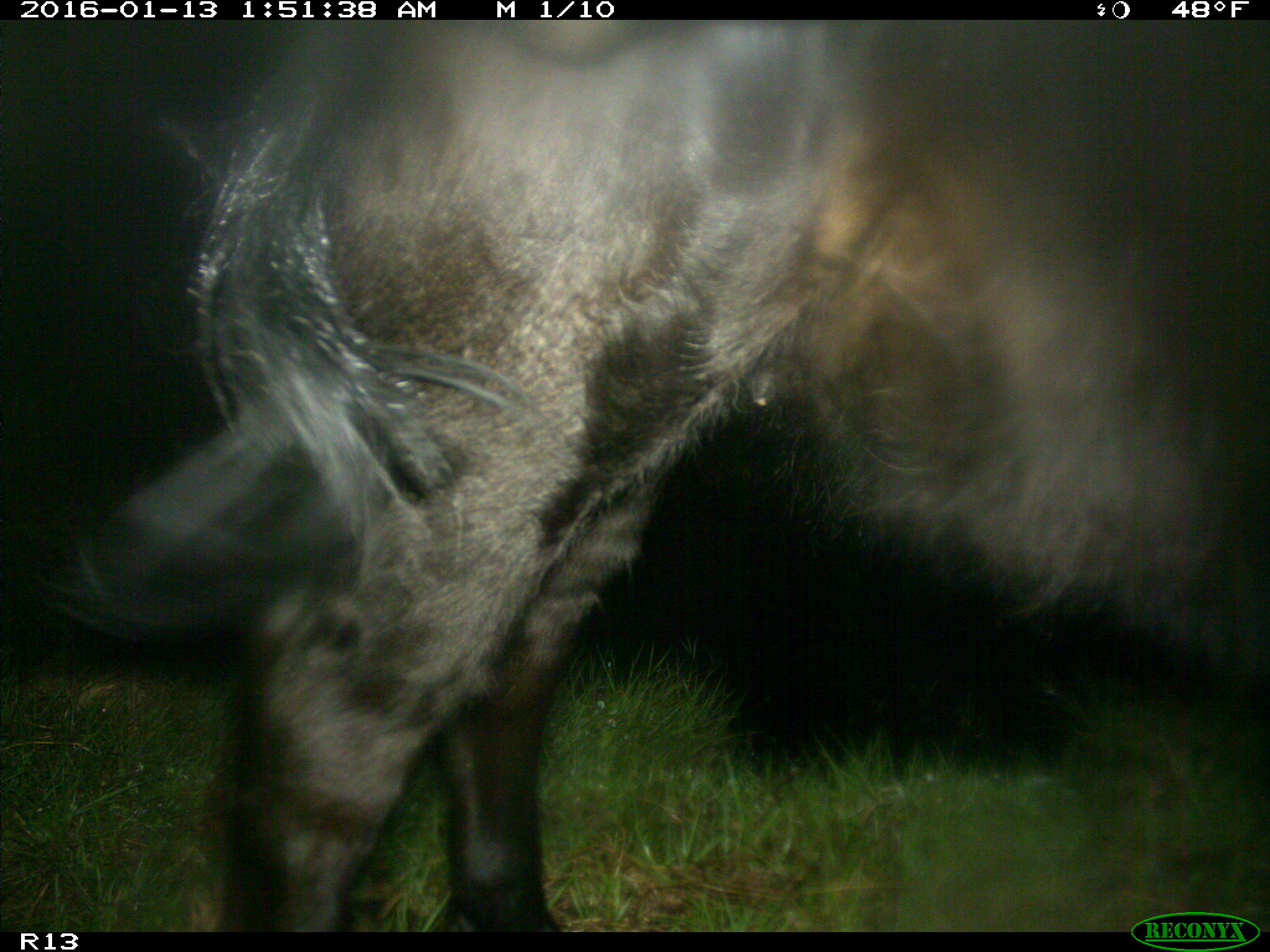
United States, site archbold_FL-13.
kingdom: Animalia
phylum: Chordata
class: Mammalia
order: Artiodactyla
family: Bovidae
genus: Bos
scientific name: Bos taurus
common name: domestic cow